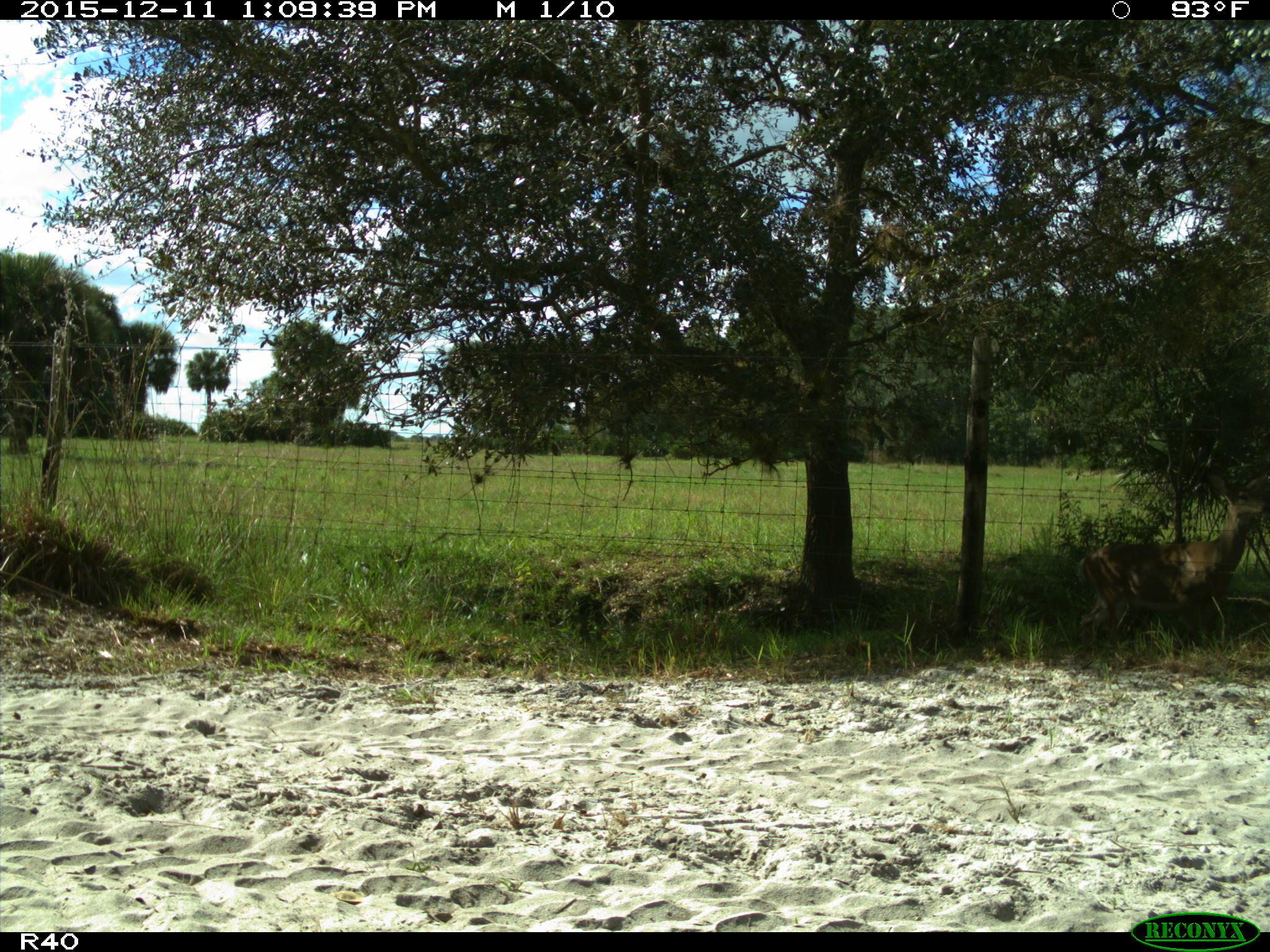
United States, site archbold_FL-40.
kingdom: Animalia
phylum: Chordata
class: Mammalia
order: Artiodactyla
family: Cervidae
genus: Odocoileus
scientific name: Odocoileus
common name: deer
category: unidentified deer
Unidentified deer (deer) (Odocoileus).